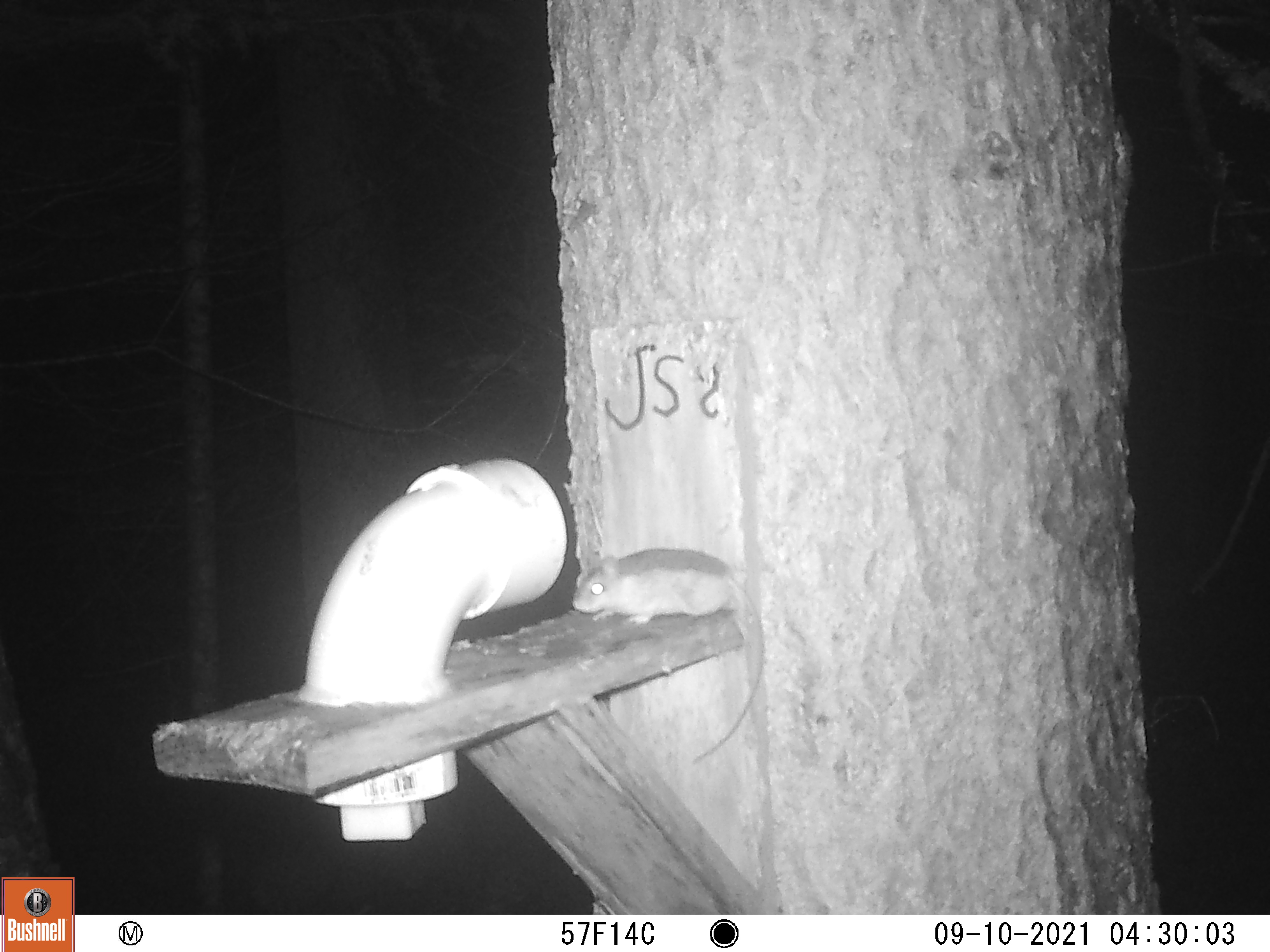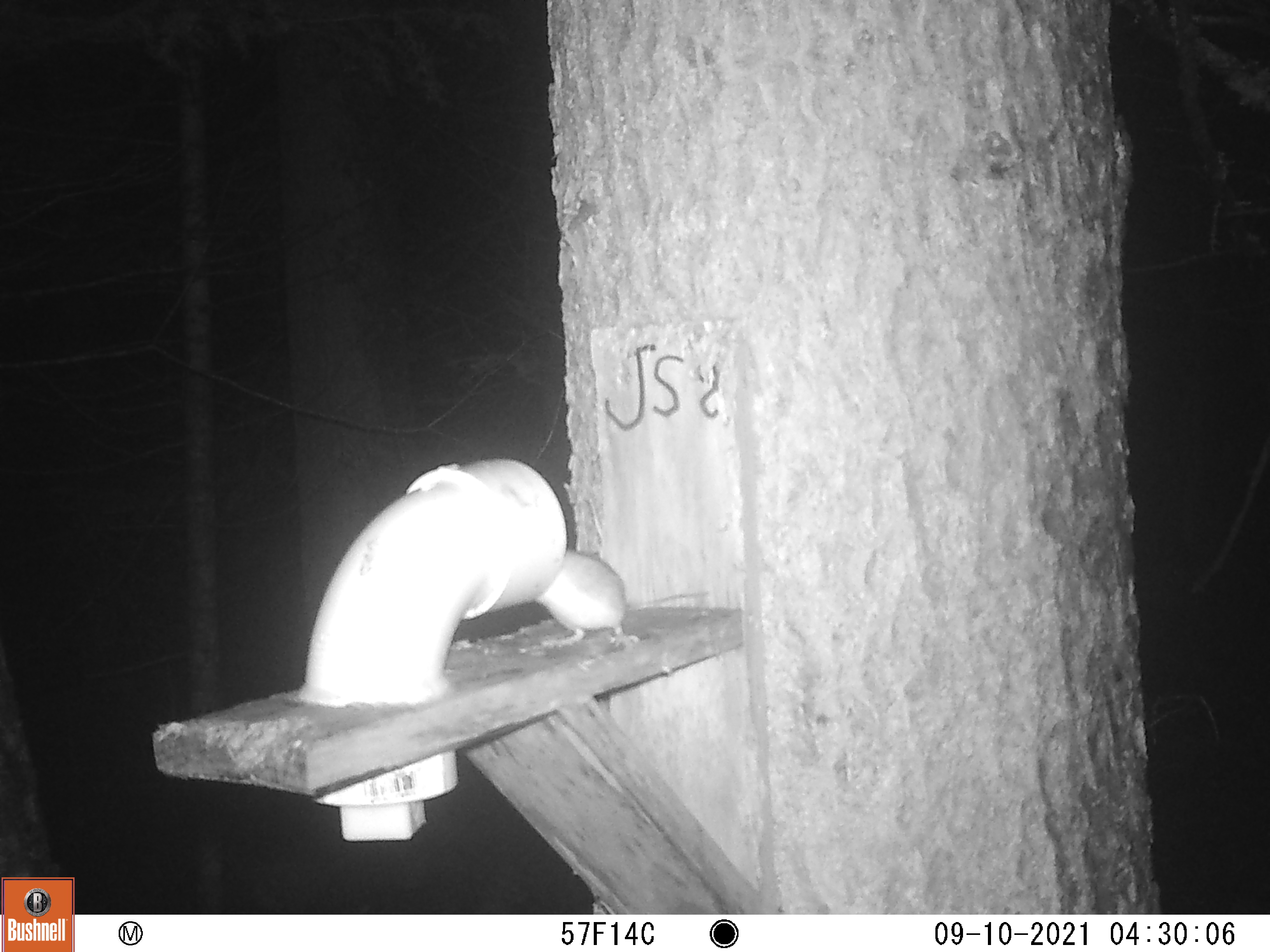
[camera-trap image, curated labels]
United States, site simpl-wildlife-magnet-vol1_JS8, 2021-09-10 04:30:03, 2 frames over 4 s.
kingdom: Animalia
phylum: Chordata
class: Mammalia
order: Rodentia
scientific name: Rodentia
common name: mouse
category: mouse sp.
Mouse sp. (mouse) (Rodentia).